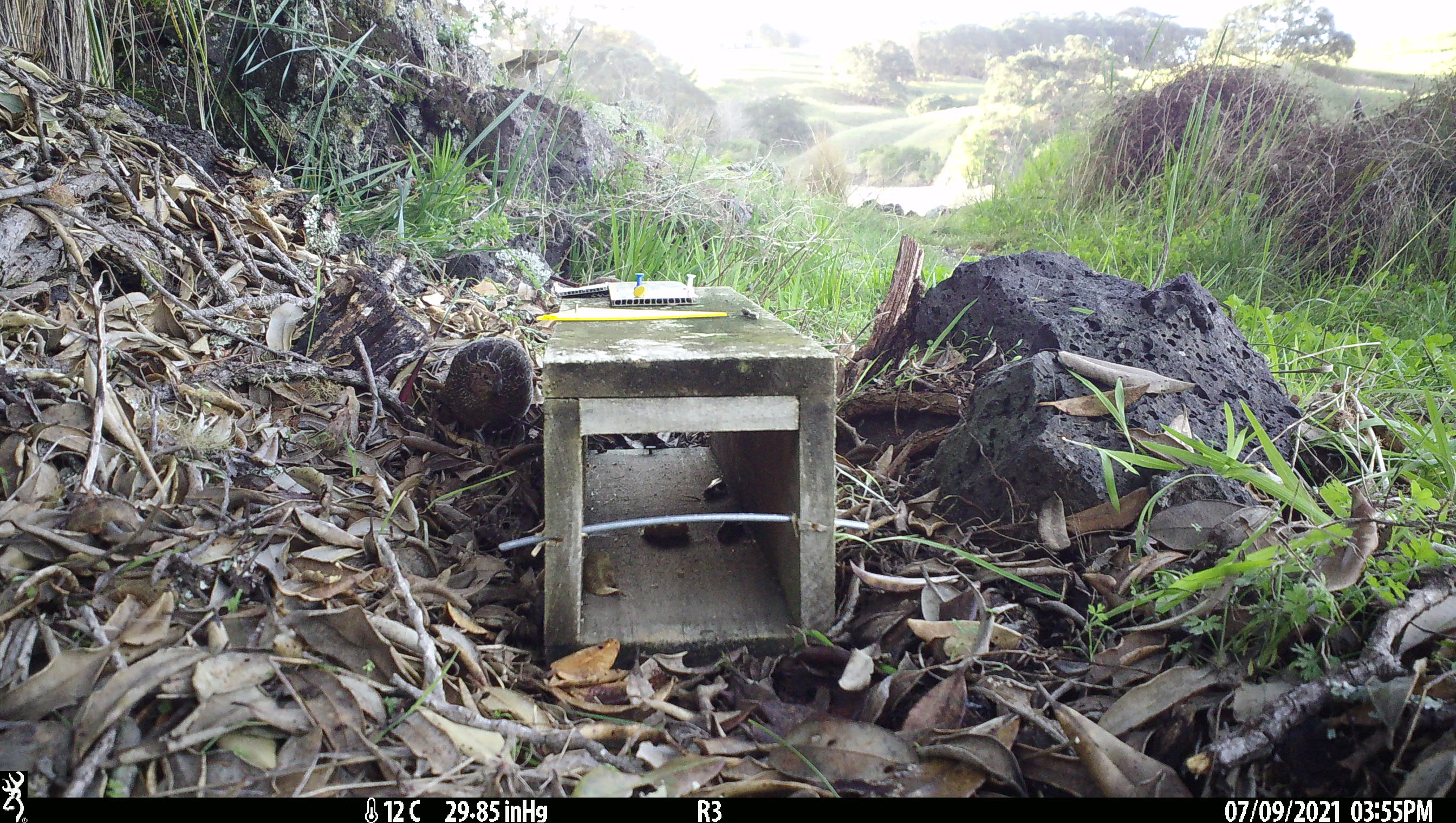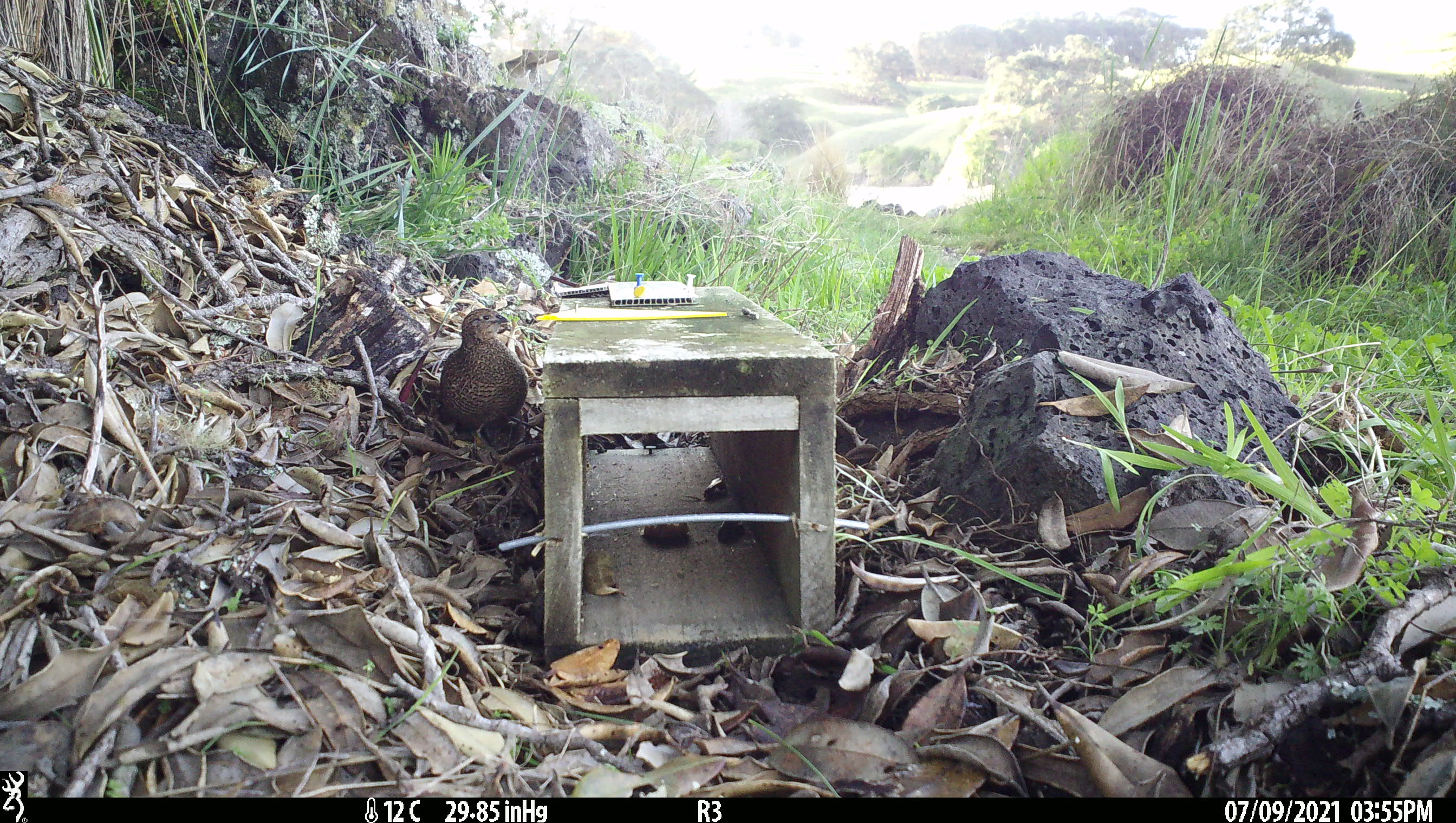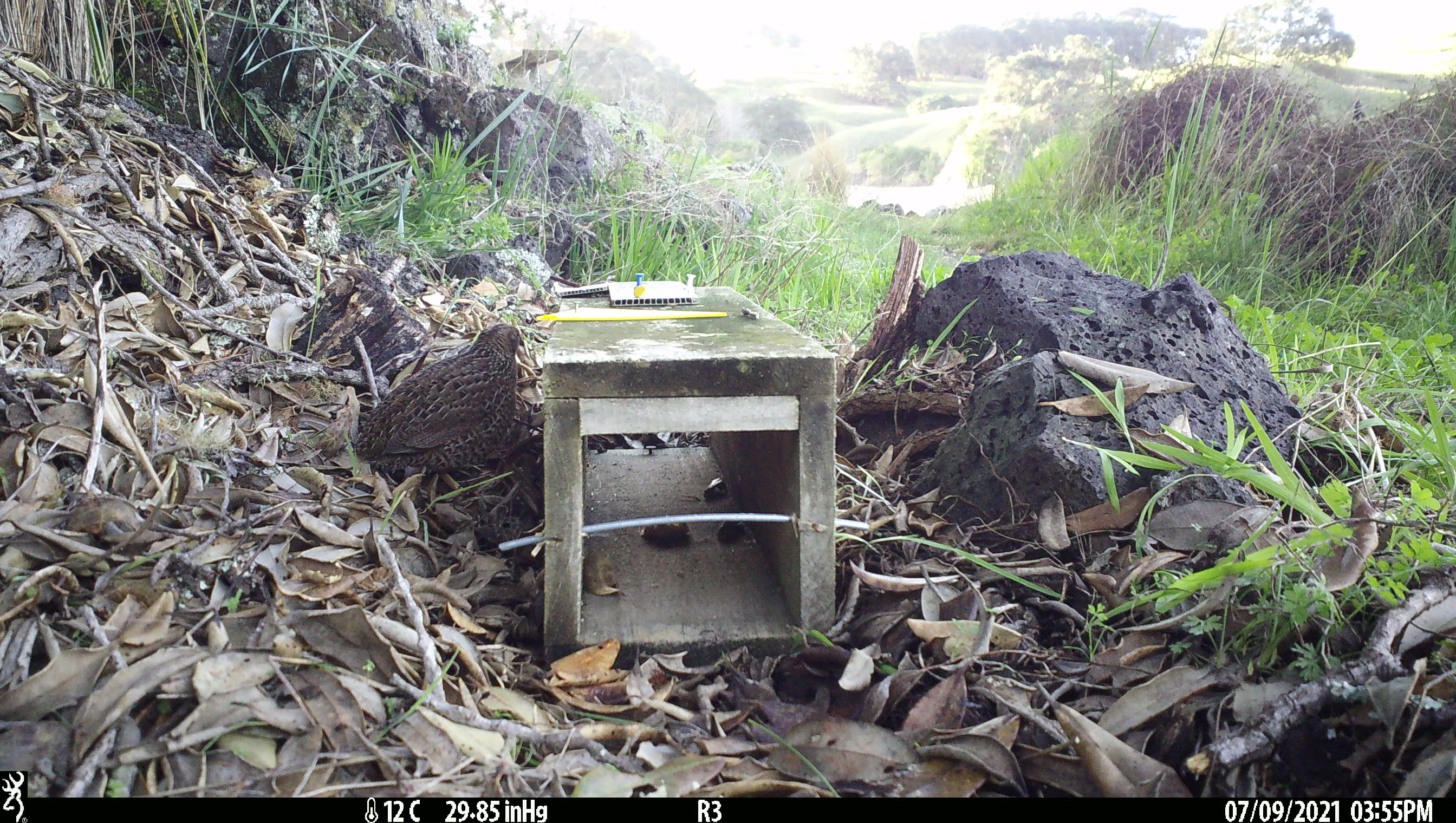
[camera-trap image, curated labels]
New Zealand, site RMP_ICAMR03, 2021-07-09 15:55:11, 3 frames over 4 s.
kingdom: Animalia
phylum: Chordata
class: Aves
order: Galliformes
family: Phasianidae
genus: Synoicus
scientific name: Synoicus ypsilophorus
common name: brown quail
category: quail brown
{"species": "quail brown (brown quail) (Synoicus ypsilophorus)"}